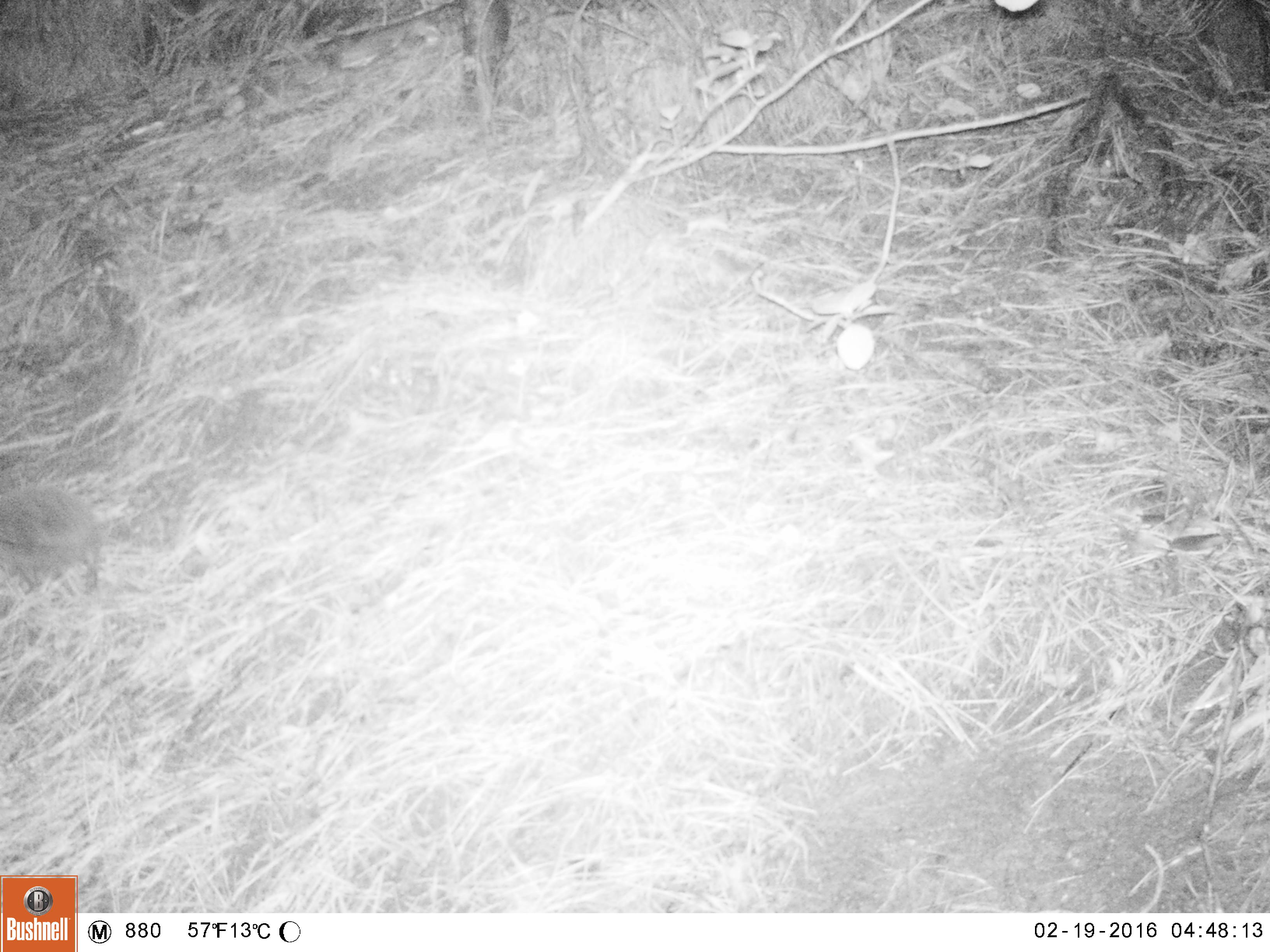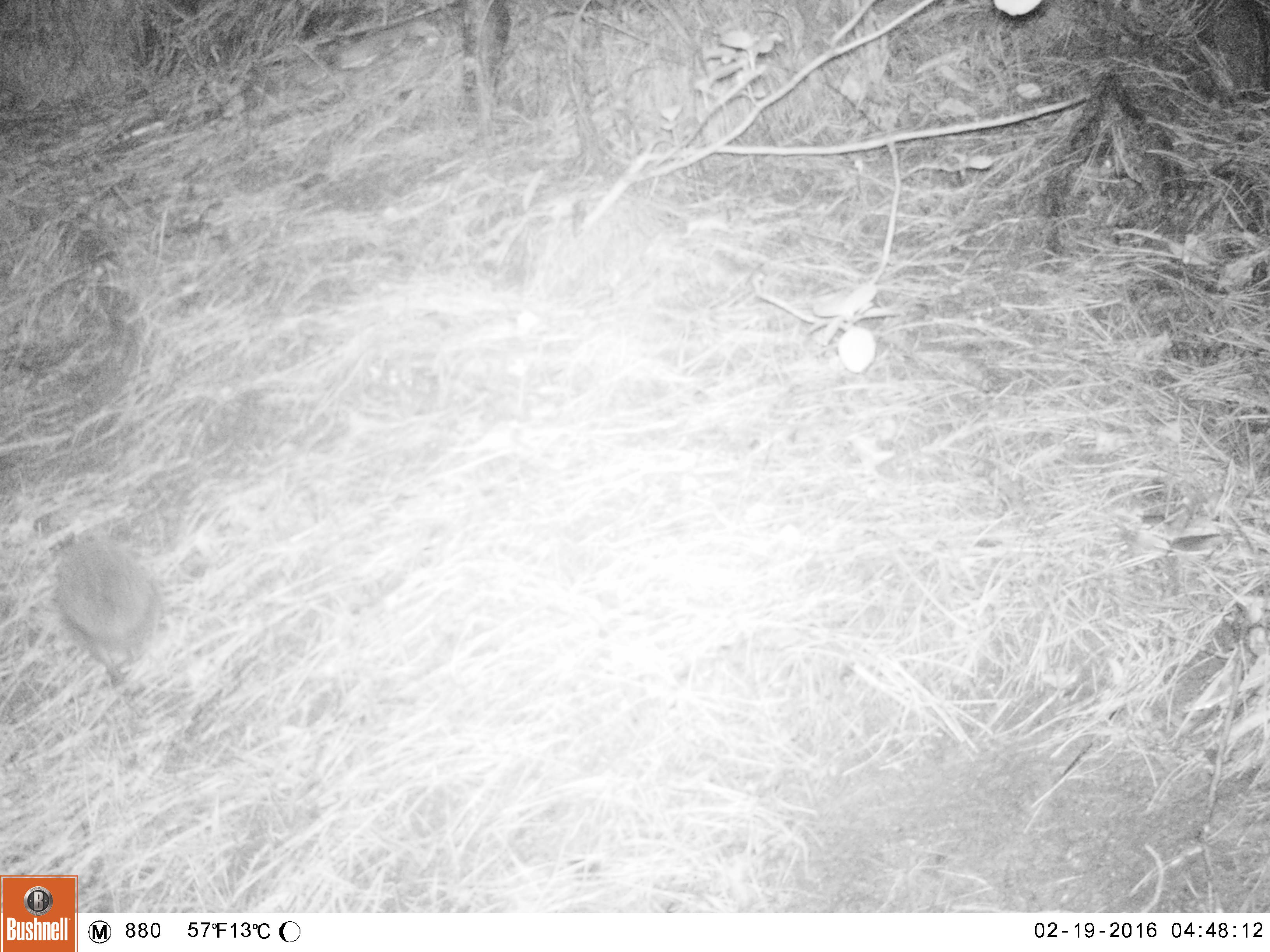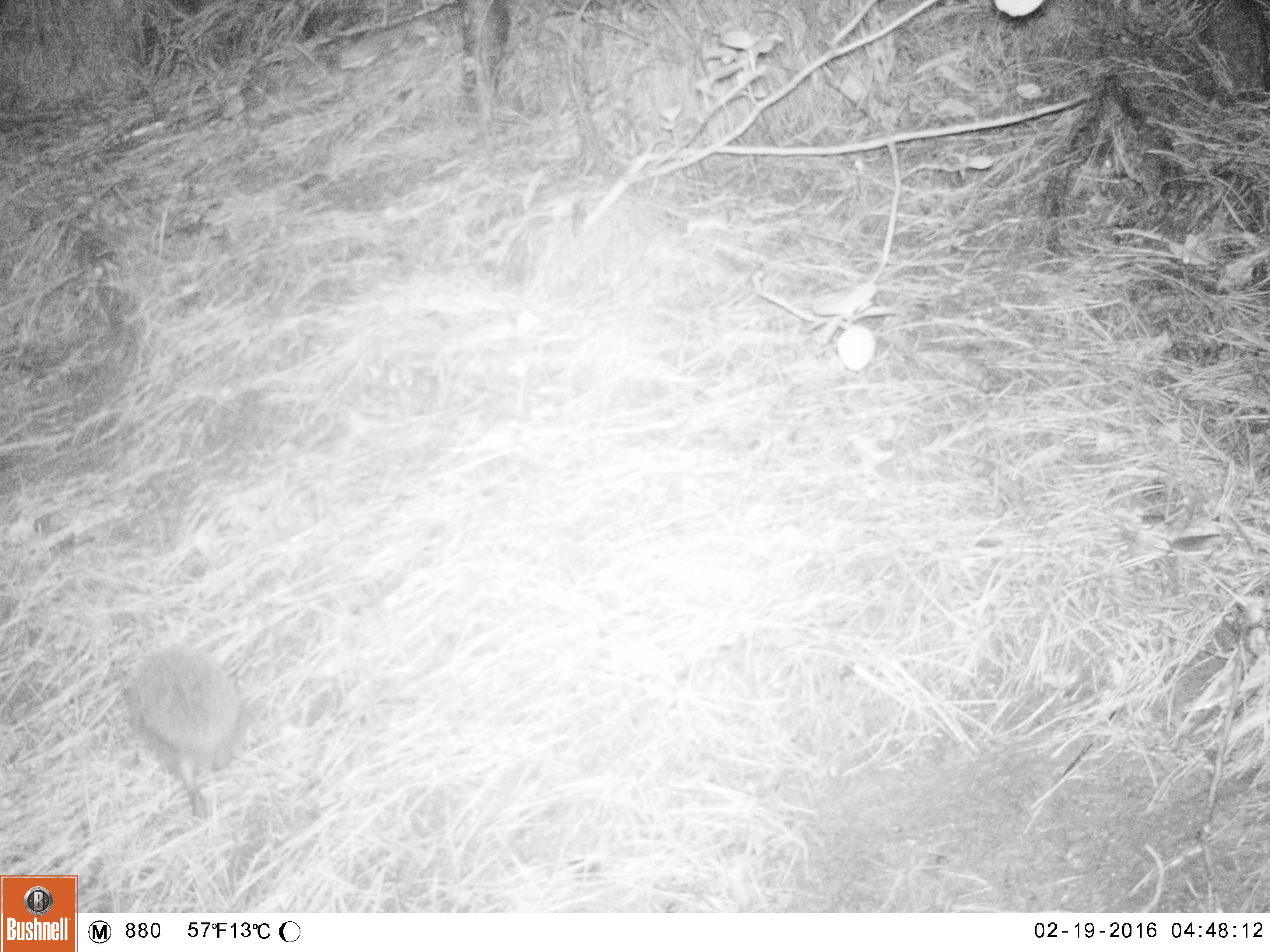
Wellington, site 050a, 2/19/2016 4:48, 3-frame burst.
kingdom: Animalia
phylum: Chordata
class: Mammalia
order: Eulipotyphla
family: Erinaceidae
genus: Erinaceus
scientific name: Erinaceus europaeus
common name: hedgehog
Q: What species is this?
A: Hedgehog (Erinaceus europaeus).